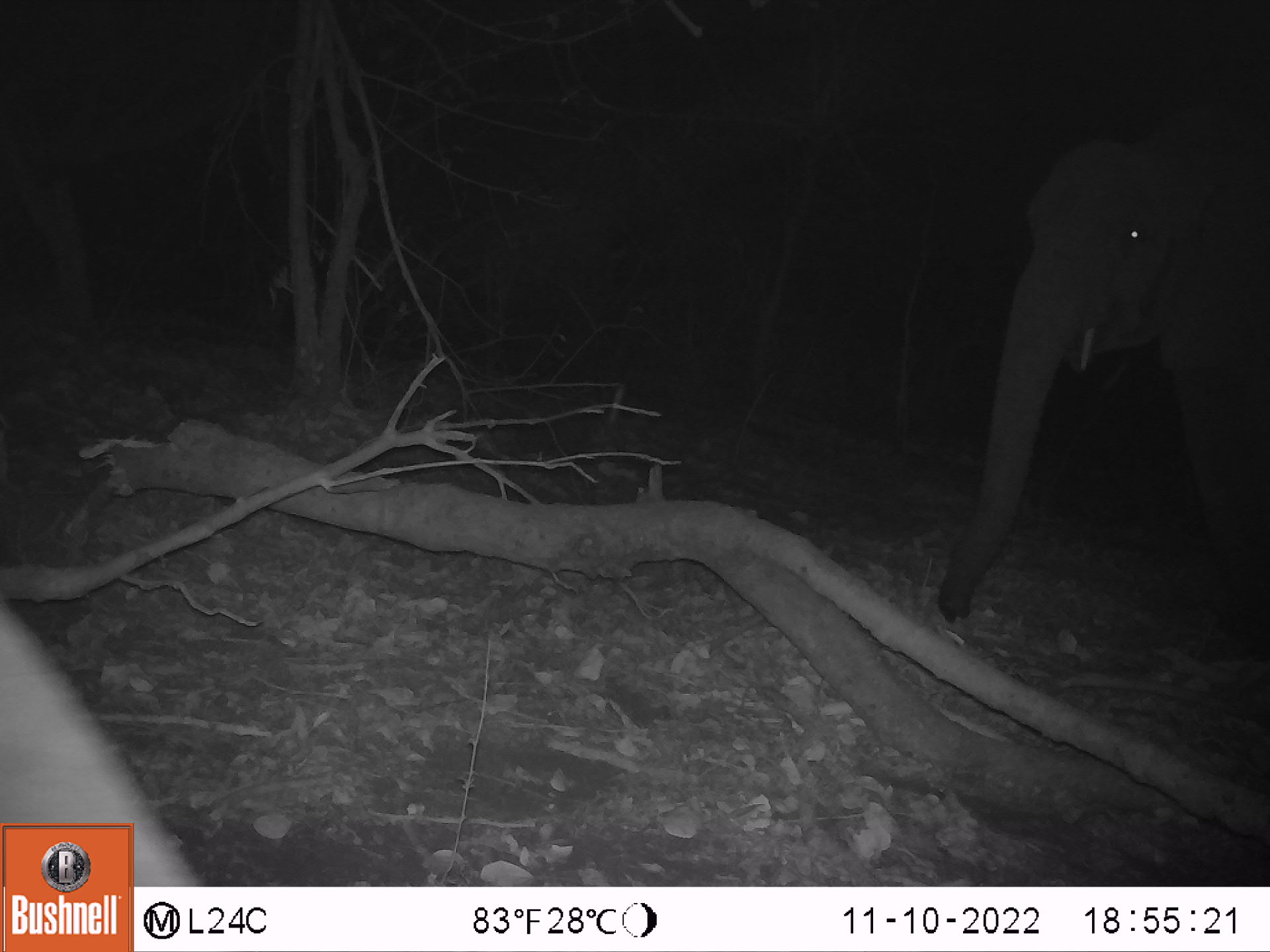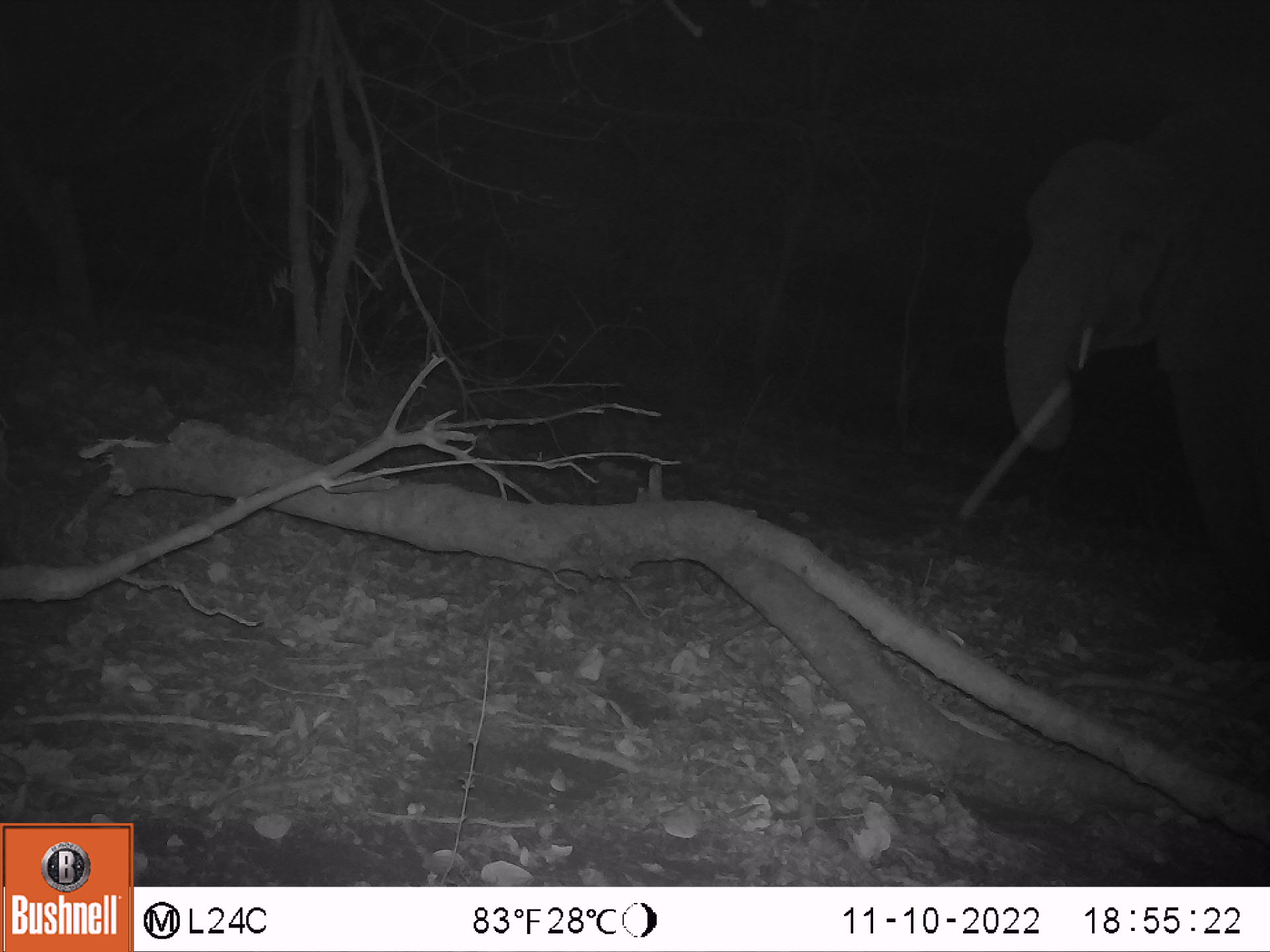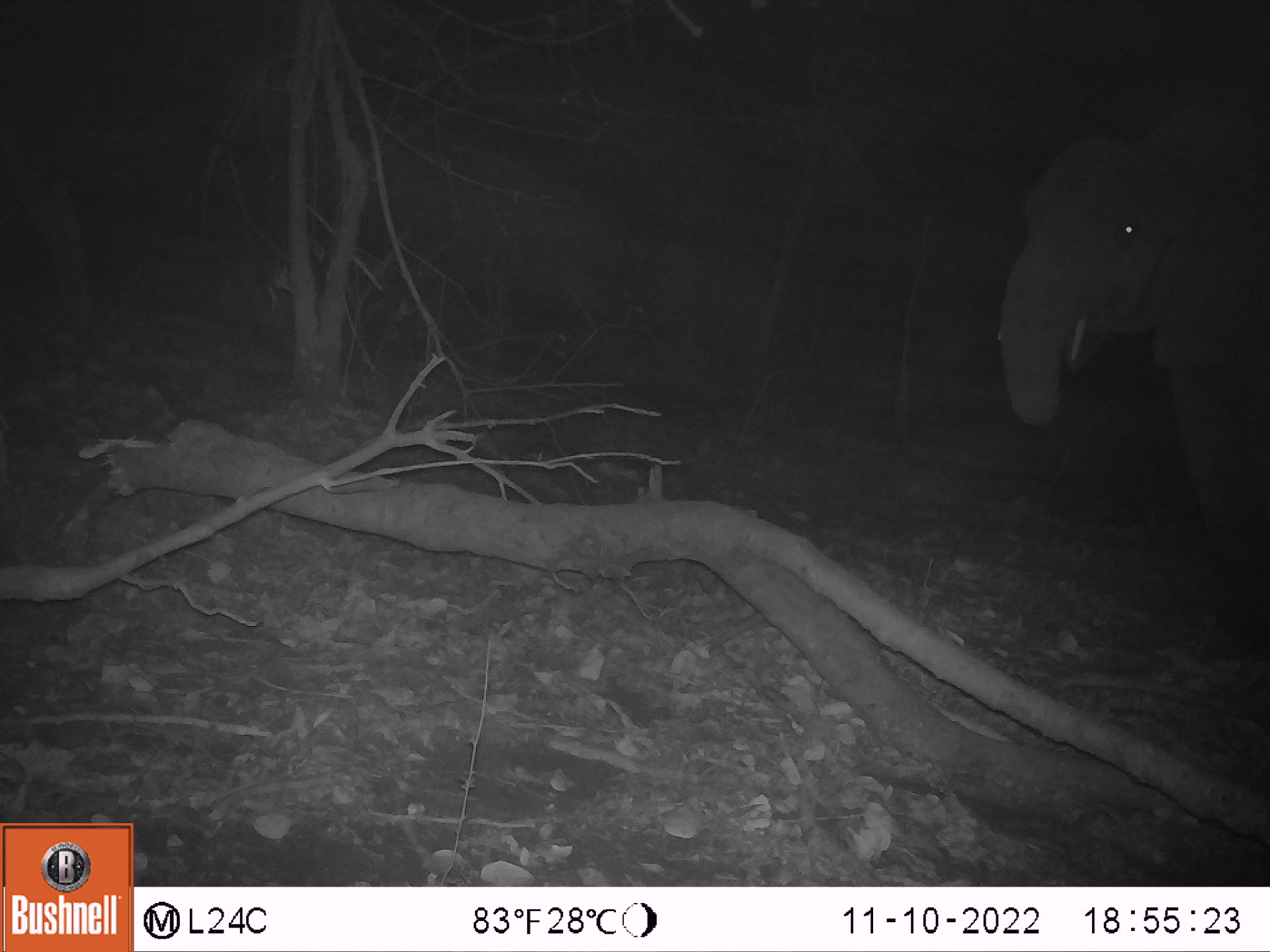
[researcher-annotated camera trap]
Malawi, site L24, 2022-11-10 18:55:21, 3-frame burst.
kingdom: Animalia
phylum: Chordata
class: Mammalia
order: Proboscidea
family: Elephantidae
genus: Loxodonta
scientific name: Loxodonta africana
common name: african savanna elephant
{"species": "african savanna elephant (Loxodonta africana)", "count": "1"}